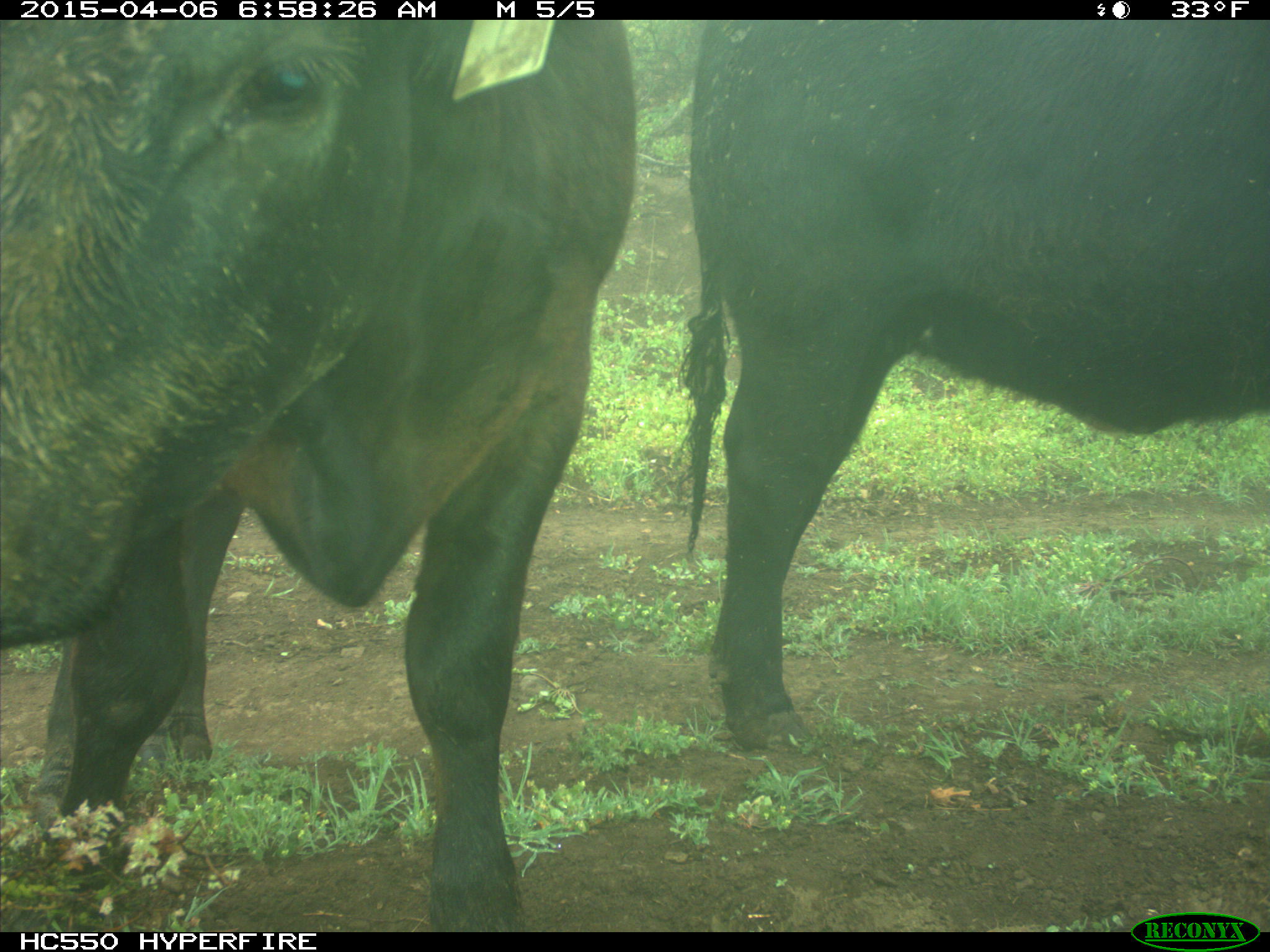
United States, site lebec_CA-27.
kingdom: Animalia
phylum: Chordata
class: Mammalia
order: Artiodactyla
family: Bovidae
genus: Bos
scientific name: Bos taurus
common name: domestic cow